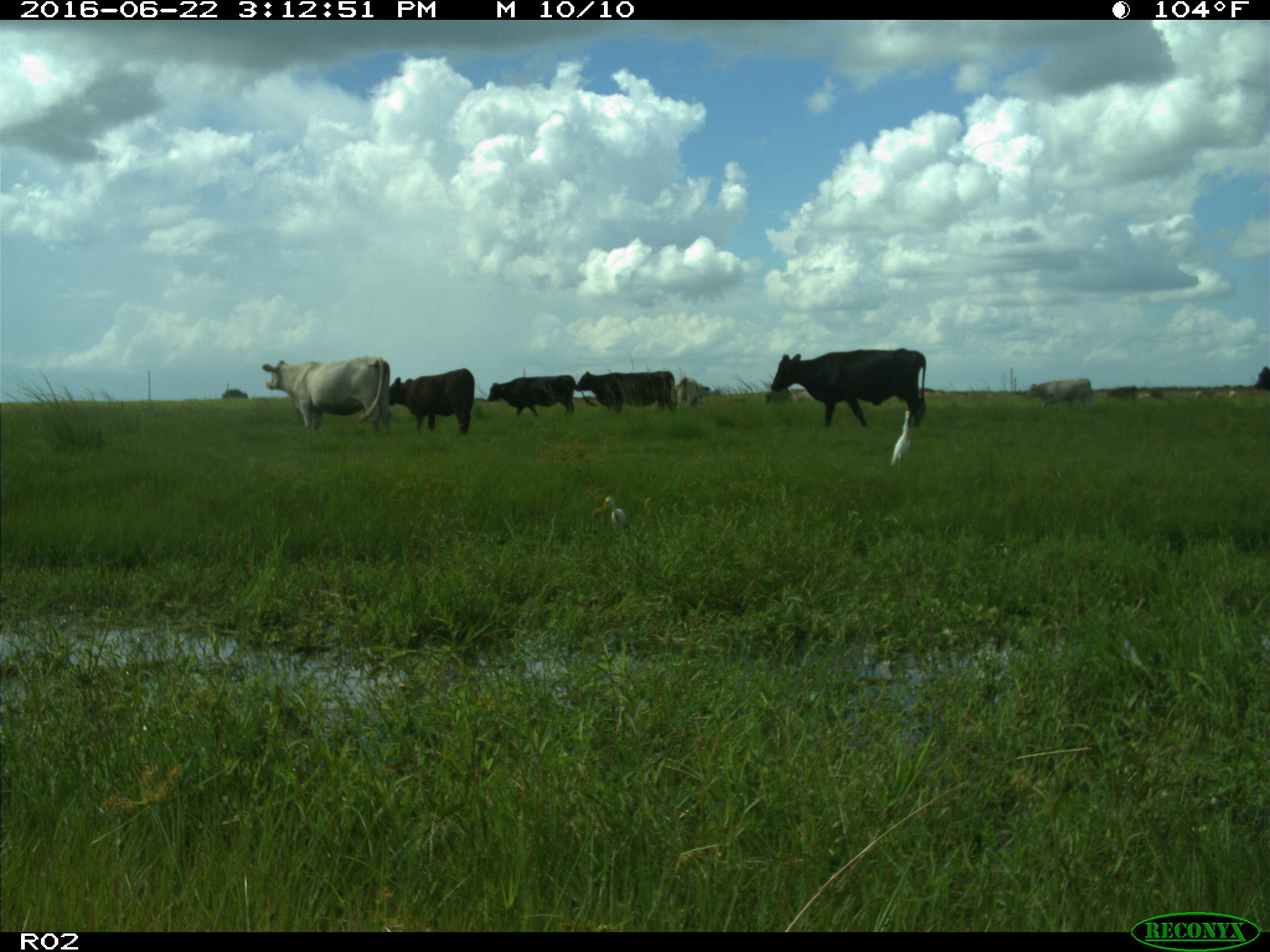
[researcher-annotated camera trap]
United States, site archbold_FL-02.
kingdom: Animalia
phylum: Chordata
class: Mammalia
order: Artiodactyla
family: Bovidae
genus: Bos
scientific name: Bos taurus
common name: domestic cow